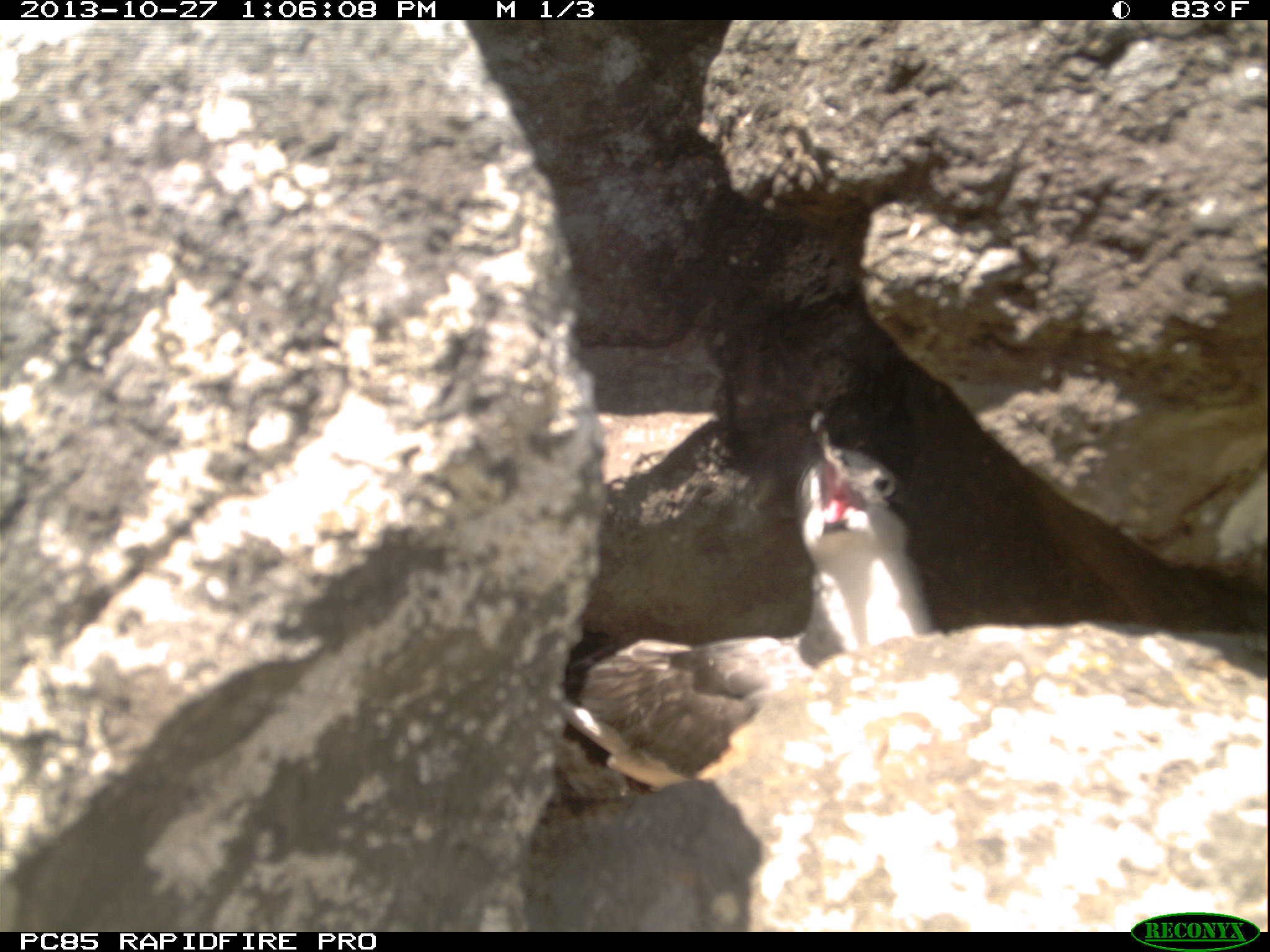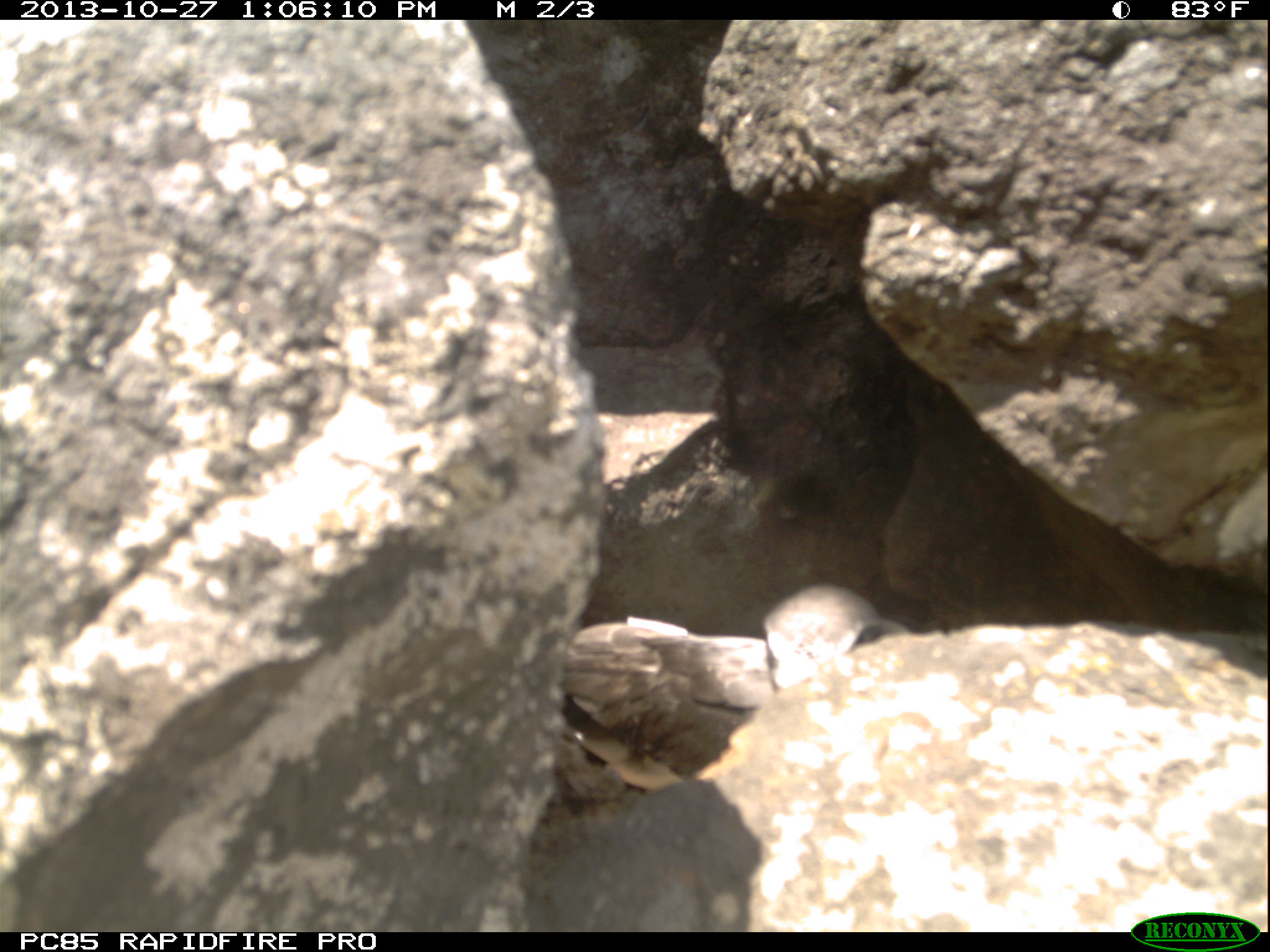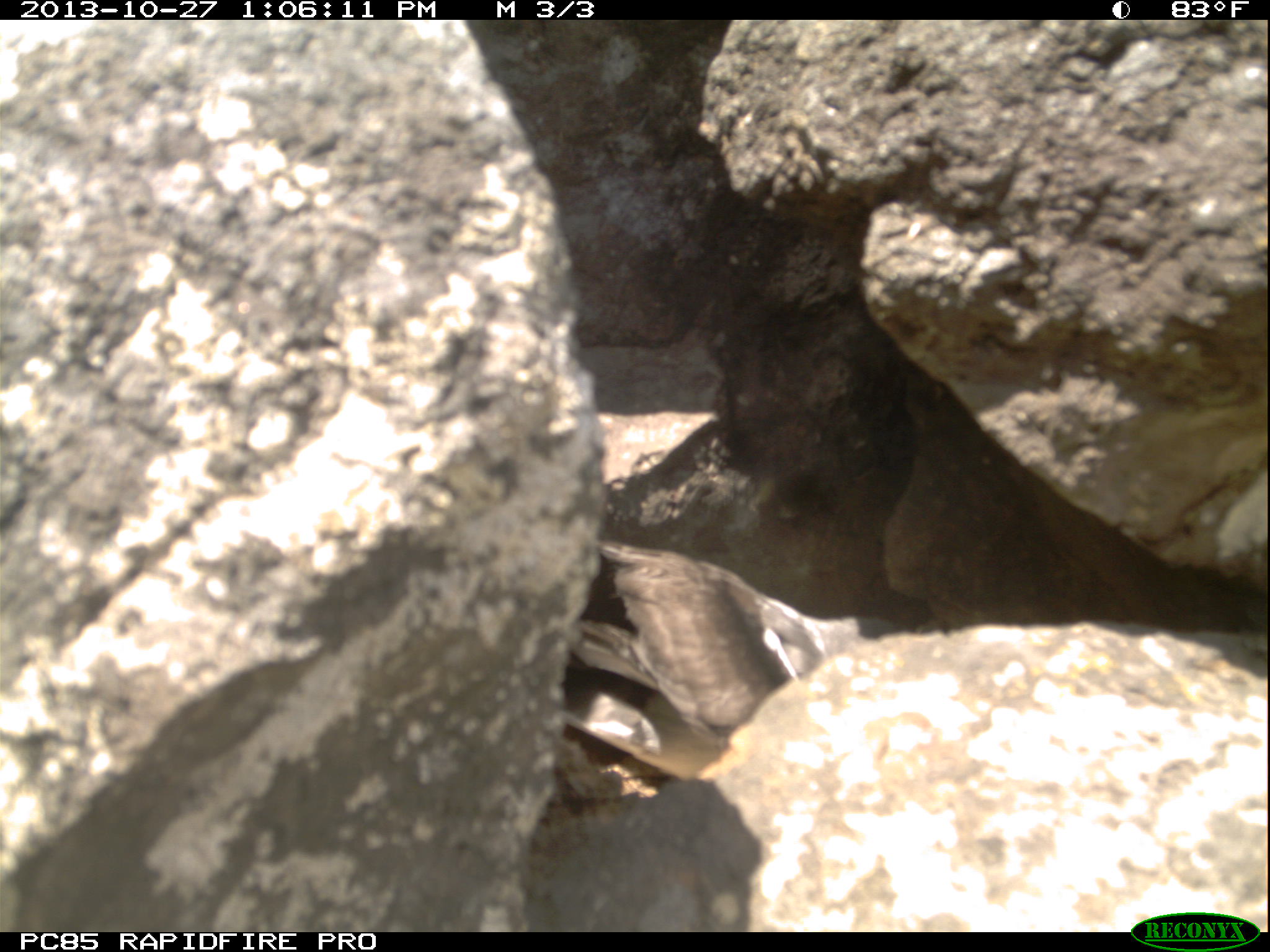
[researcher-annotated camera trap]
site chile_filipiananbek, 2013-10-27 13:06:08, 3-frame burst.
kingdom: Animalia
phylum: Chordata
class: Aves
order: Procellariiformes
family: Procellariidae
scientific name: Procellariidae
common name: petrel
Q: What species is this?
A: Petrel (Procellariidae).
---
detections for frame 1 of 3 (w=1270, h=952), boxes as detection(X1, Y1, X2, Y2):
petrel: detection(518, 407, 936, 816)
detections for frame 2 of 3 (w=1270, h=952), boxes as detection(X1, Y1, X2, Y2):
petrel: detection(549, 583, 900, 827)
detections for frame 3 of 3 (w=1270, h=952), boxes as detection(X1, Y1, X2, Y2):
petrel: detection(555, 530, 949, 817)